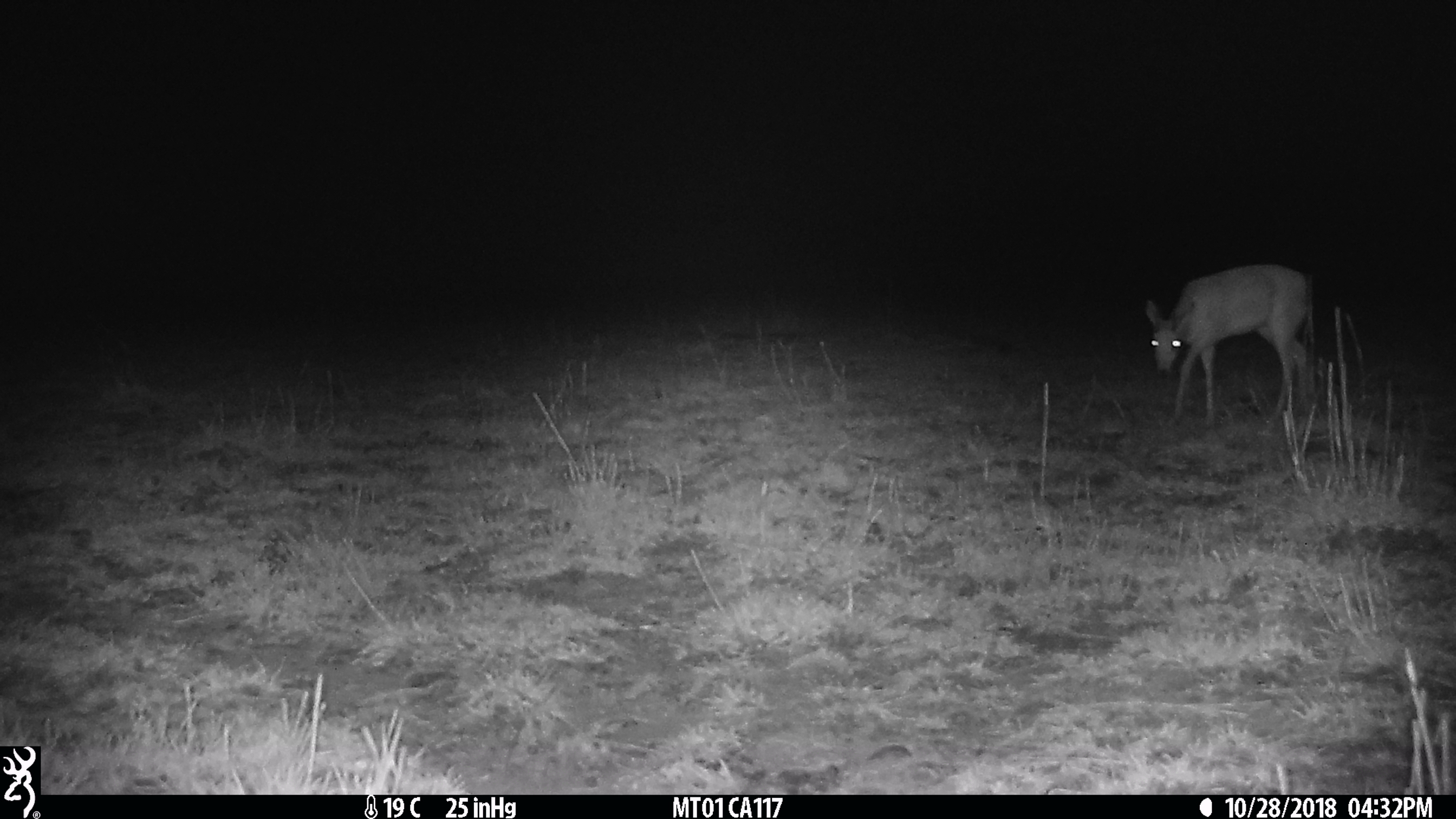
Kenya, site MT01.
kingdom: Animalia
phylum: Chordata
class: Mammalia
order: Artiodactyla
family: Bovidae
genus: Ourebia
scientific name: Ourebia ourebi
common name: oribi